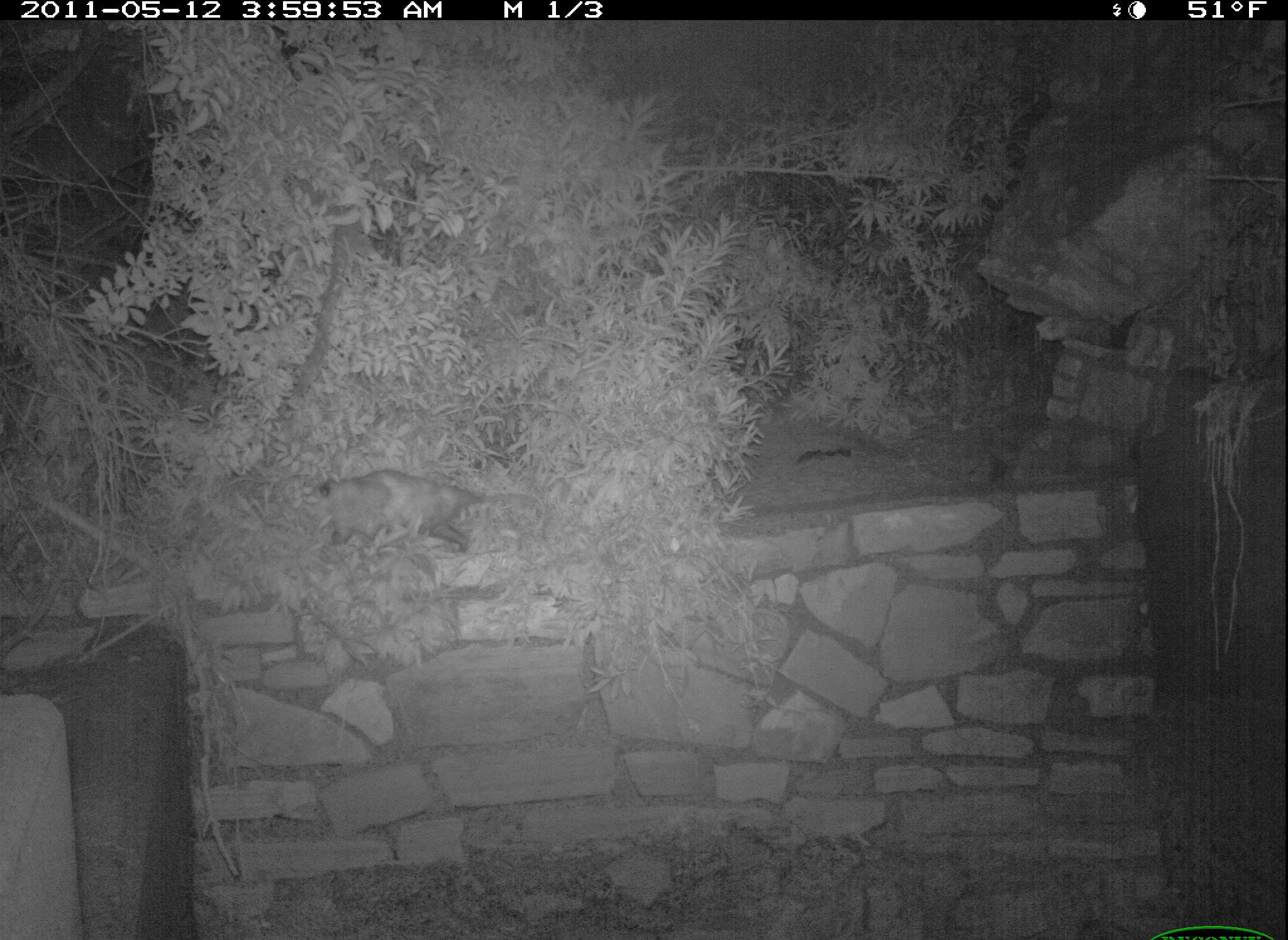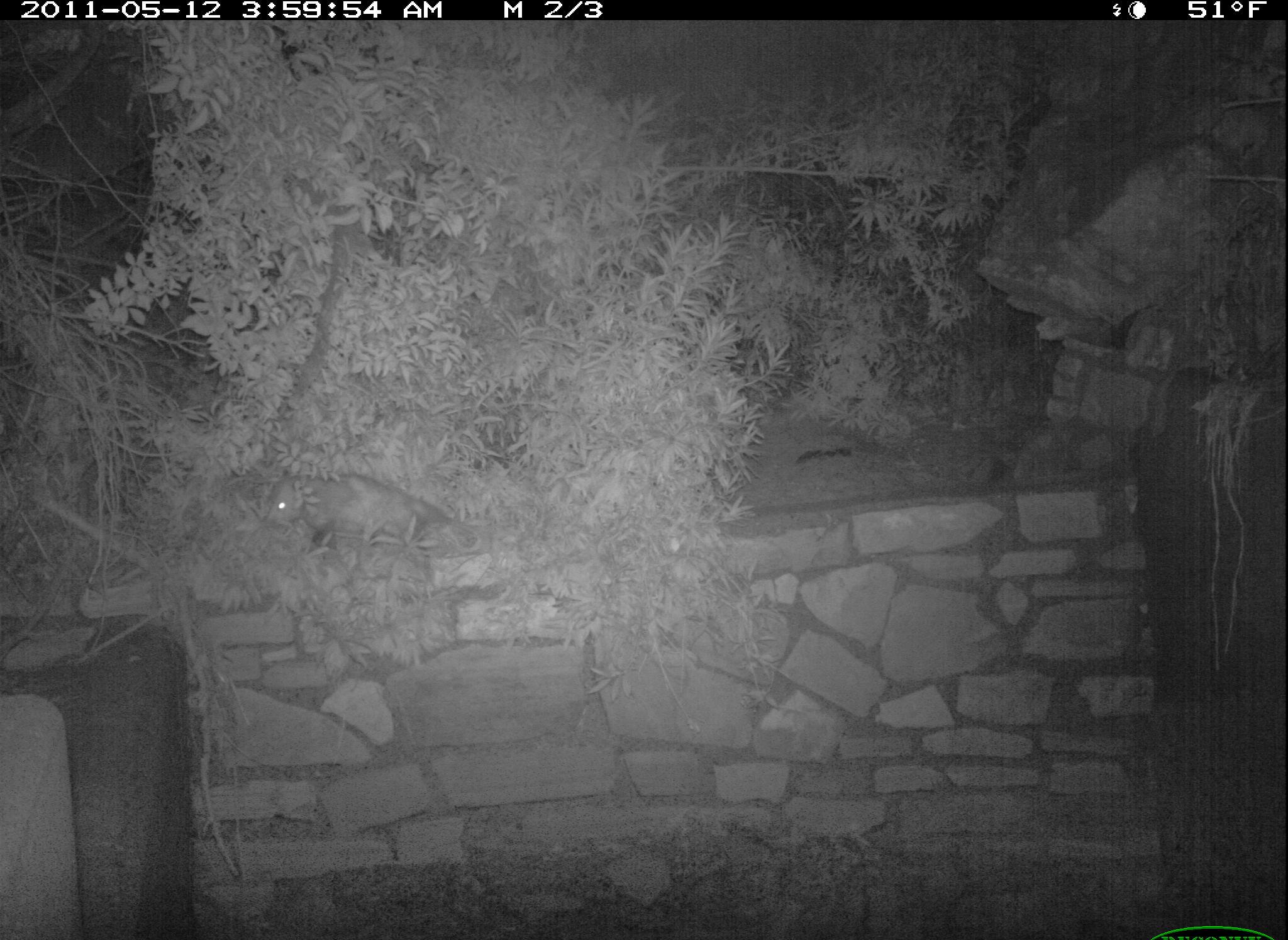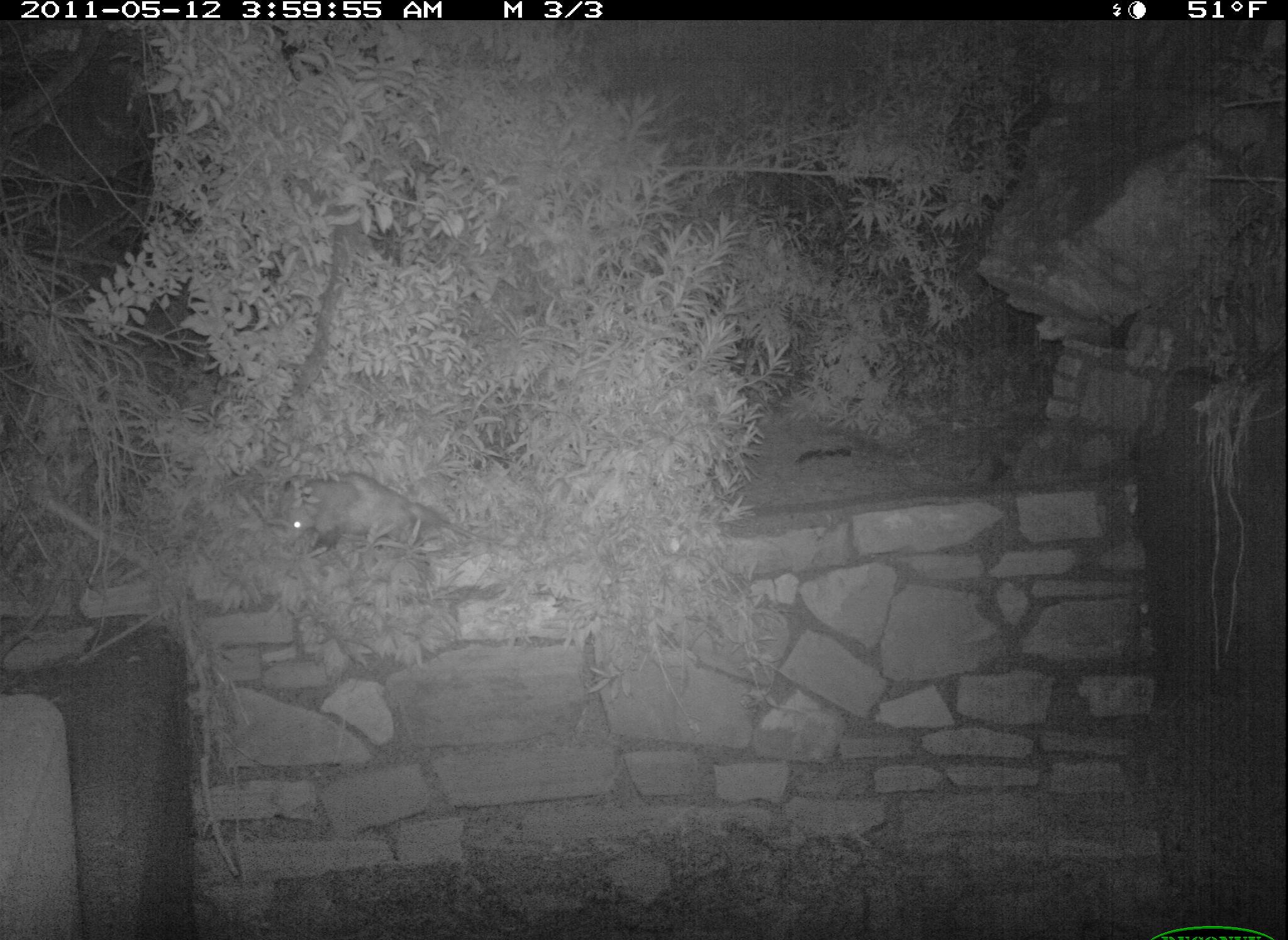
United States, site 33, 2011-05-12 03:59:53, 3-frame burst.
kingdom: Animalia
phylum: Chordata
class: Mammalia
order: Didelphimorphia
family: Didelphidae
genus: Didelphis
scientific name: Didelphis virginiana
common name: virginia opossum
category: opossum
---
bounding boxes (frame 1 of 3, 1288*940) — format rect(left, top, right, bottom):
opossum: rect(291, 459, 483, 575)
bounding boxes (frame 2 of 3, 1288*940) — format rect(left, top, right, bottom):
opossum: rect(259, 469, 488, 572)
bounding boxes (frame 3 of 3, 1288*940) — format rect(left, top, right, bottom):
opossum: rect(279, 462, 460, 572)